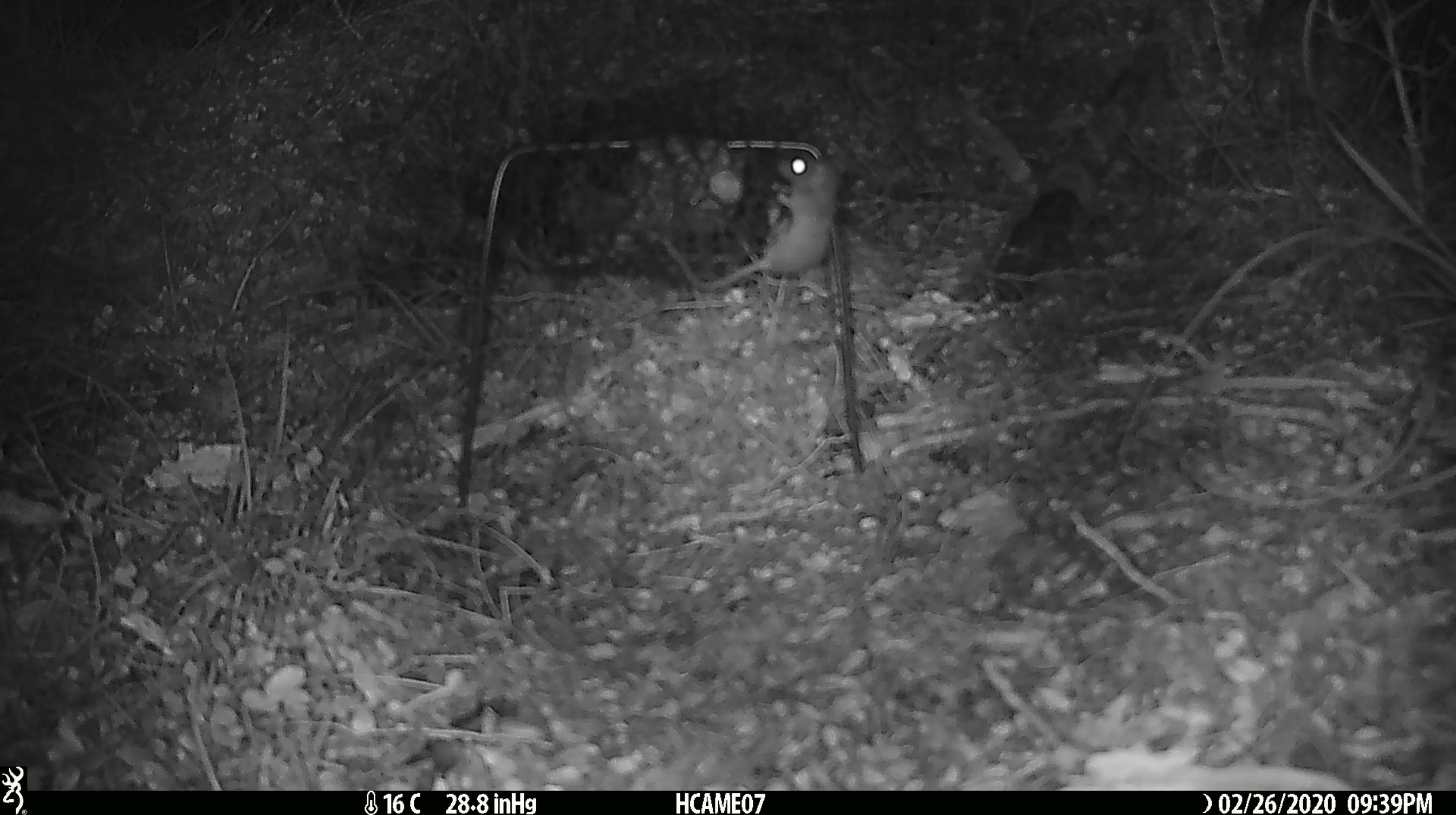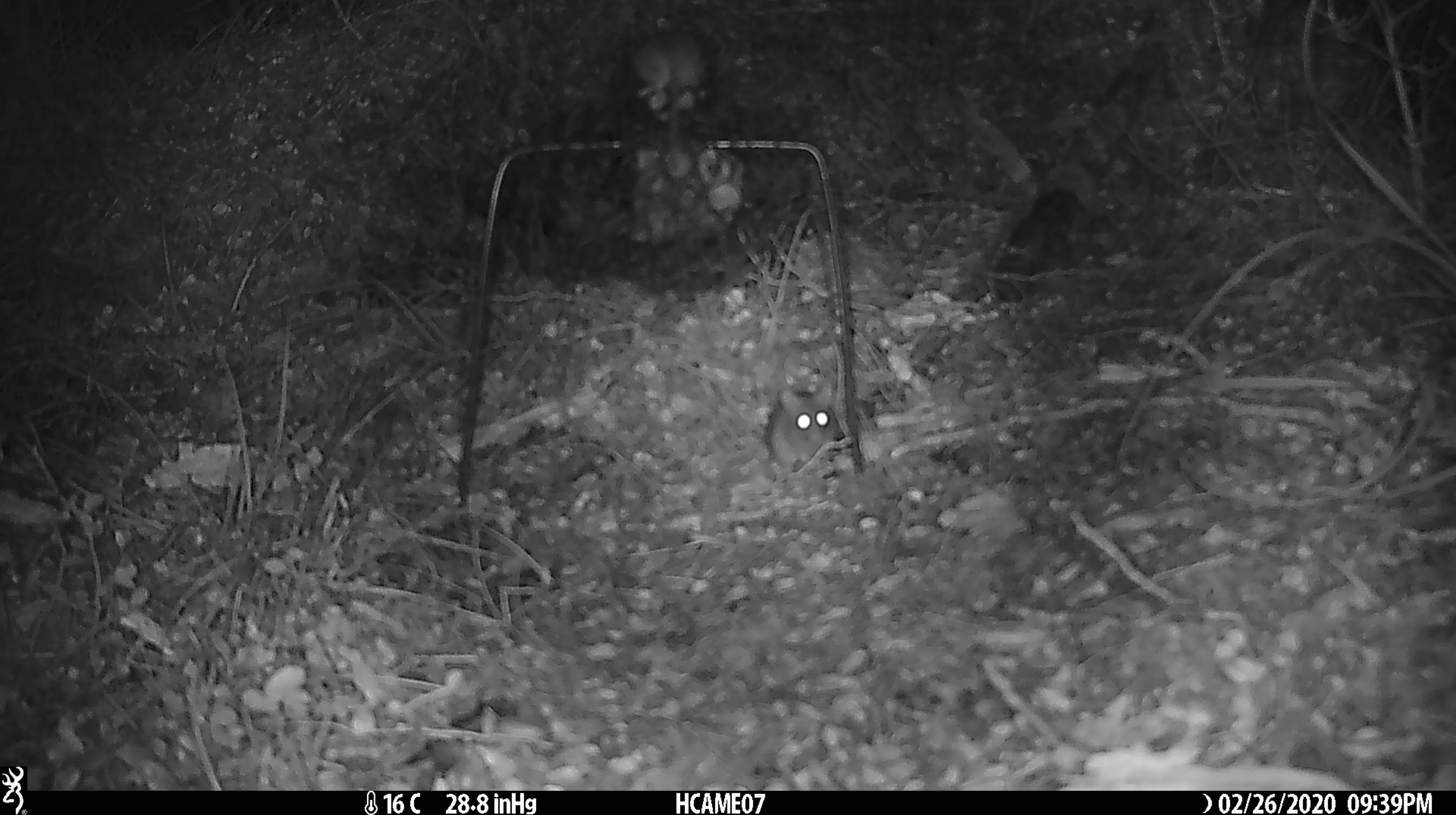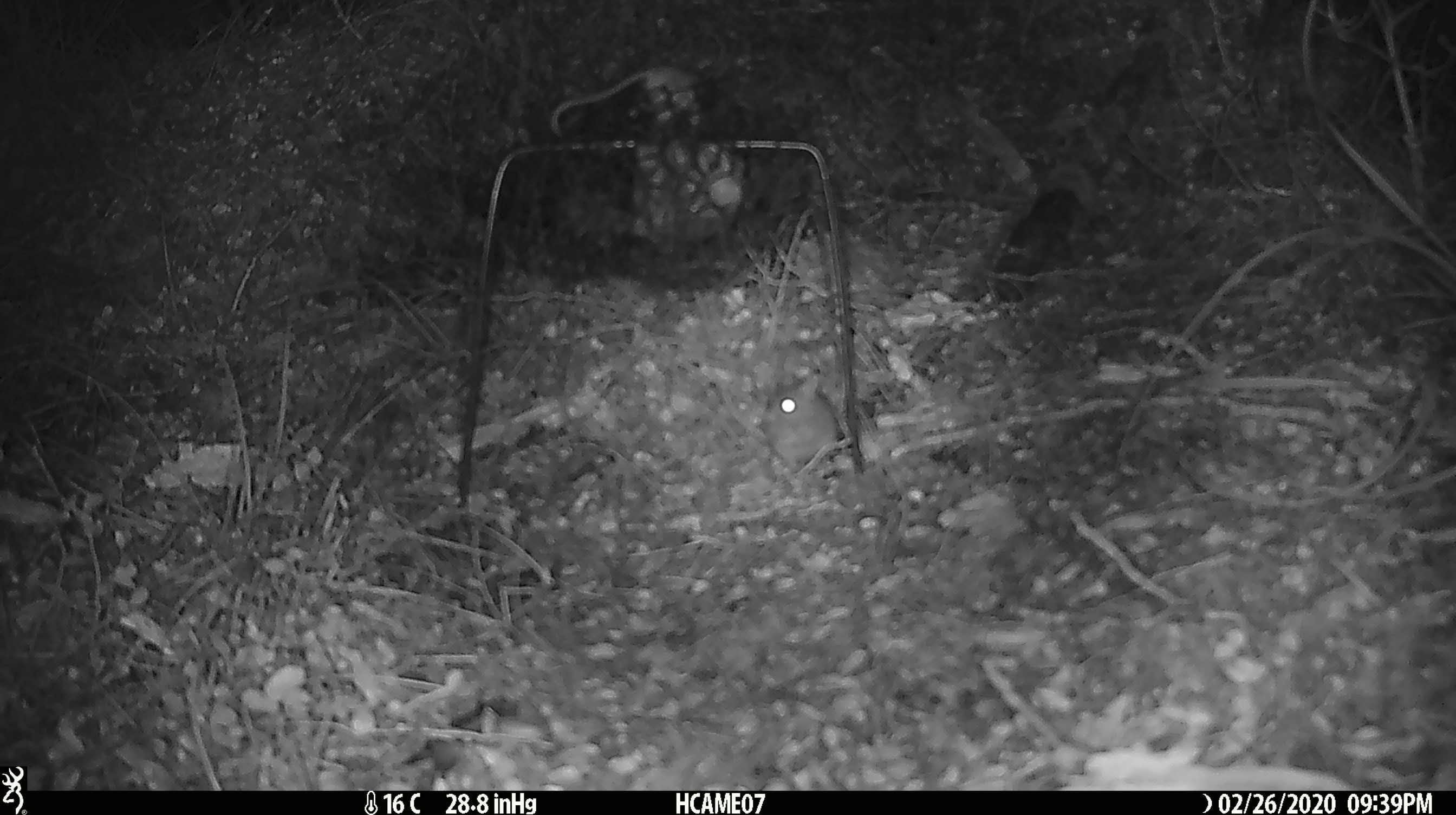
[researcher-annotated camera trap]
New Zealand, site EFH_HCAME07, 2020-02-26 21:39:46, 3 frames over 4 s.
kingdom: Animalia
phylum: Chordata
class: Mammalia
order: Rodentia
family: Muridae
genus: Mus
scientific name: Mus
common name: mouse